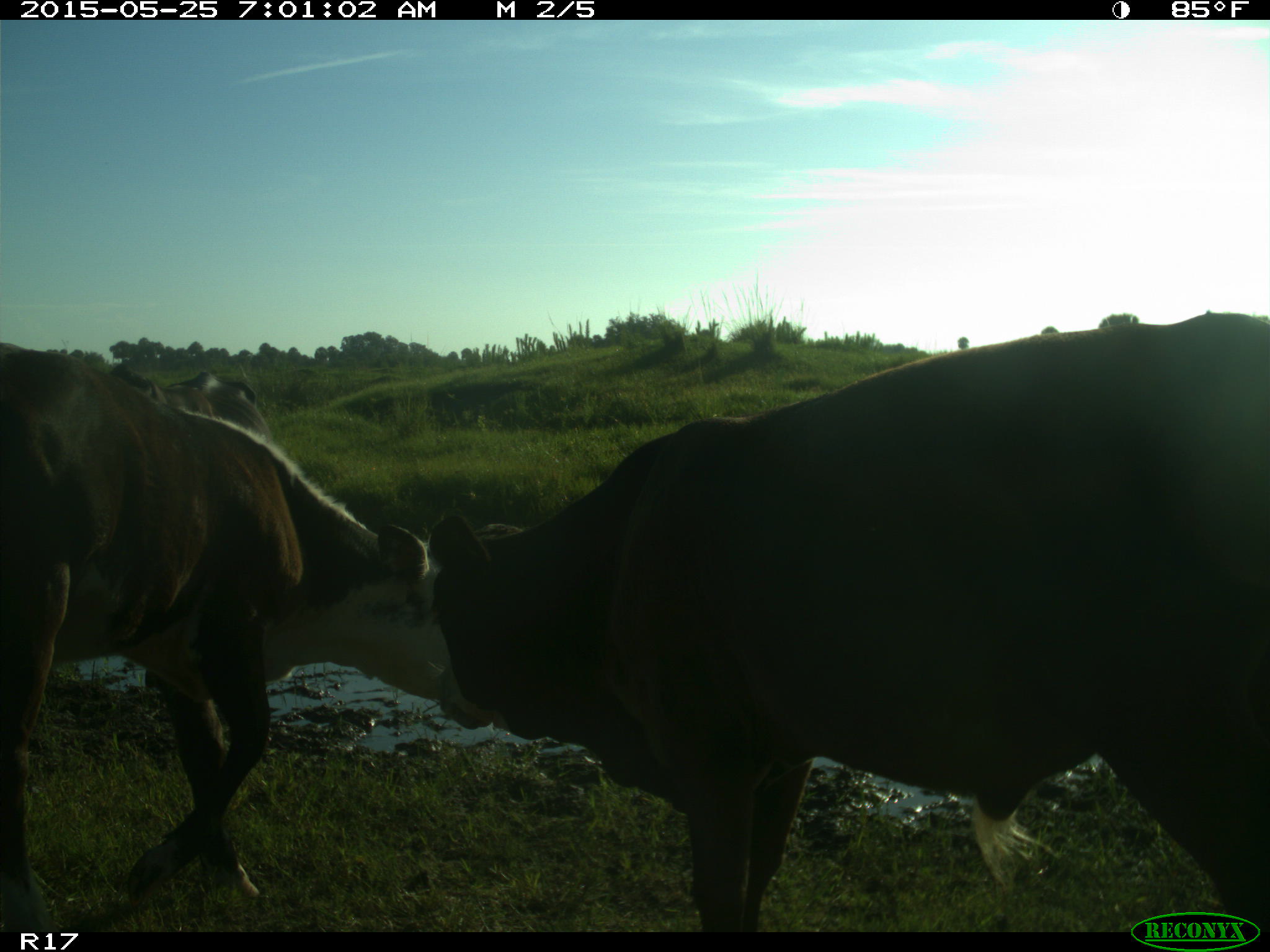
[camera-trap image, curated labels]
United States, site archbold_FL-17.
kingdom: Animalia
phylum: Chordata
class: Mammalia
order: Artiodactyla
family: Bovidae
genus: Bos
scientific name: Bos taurus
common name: domestic cow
Bos taurus (domestic cow).